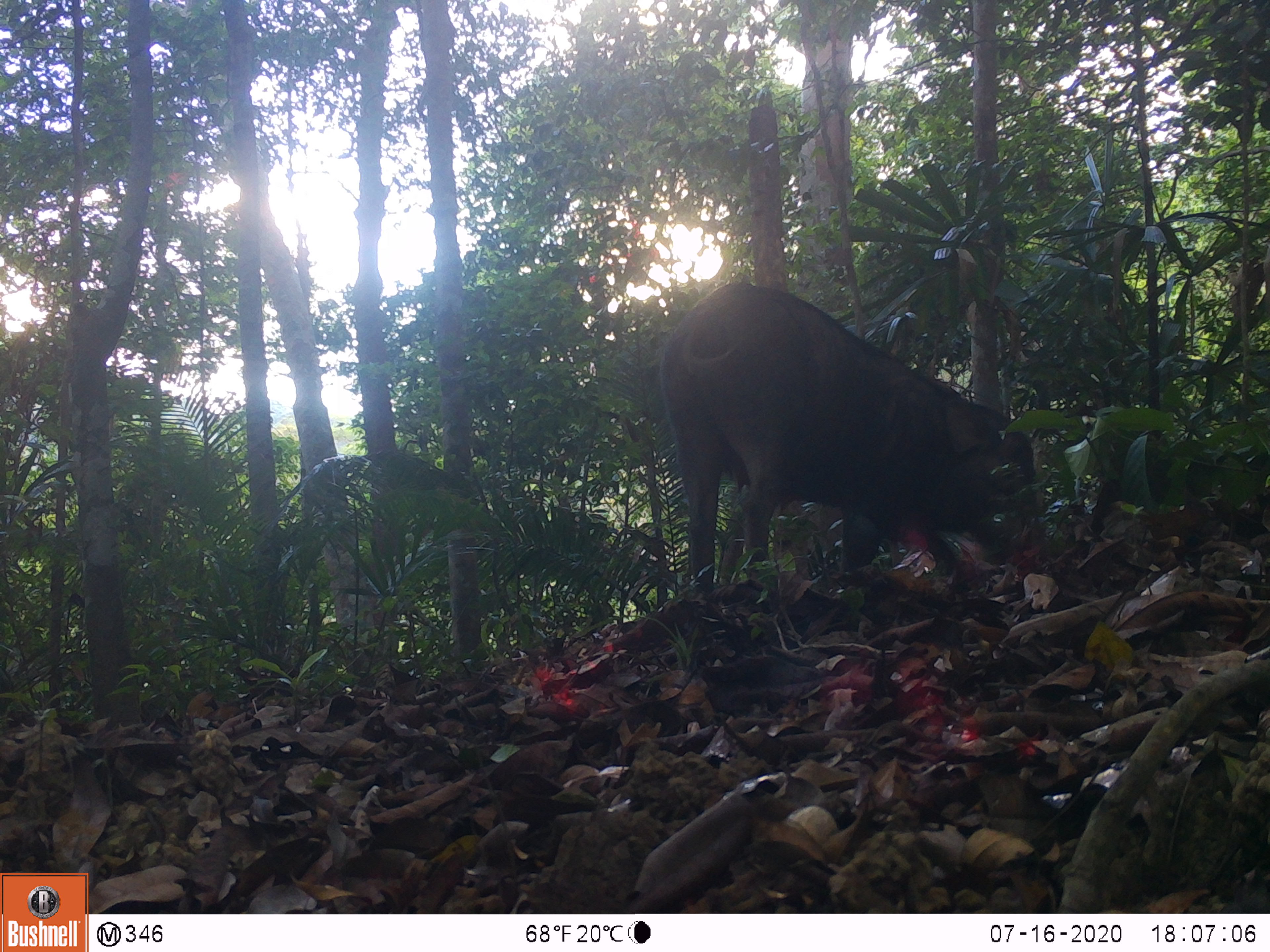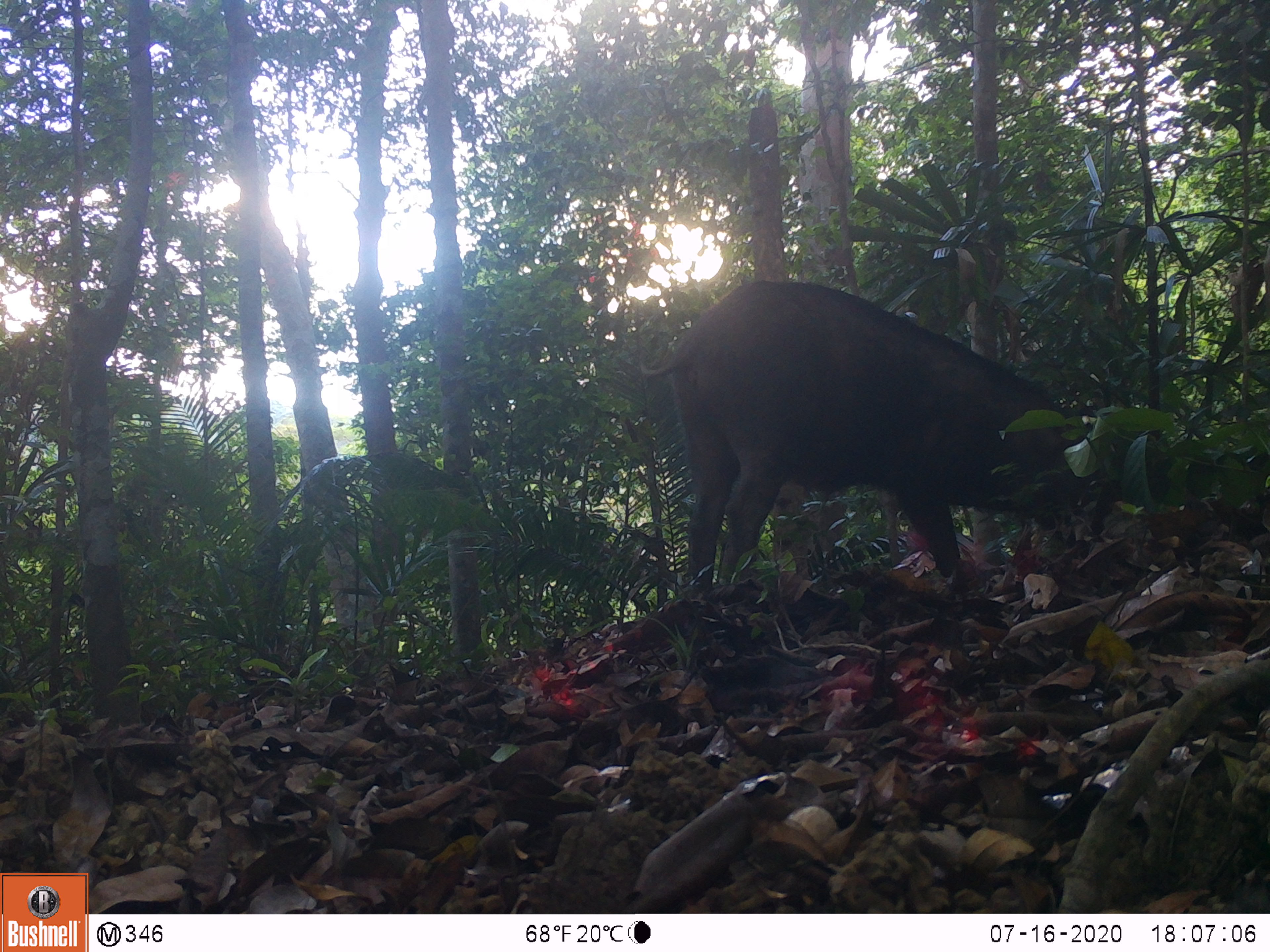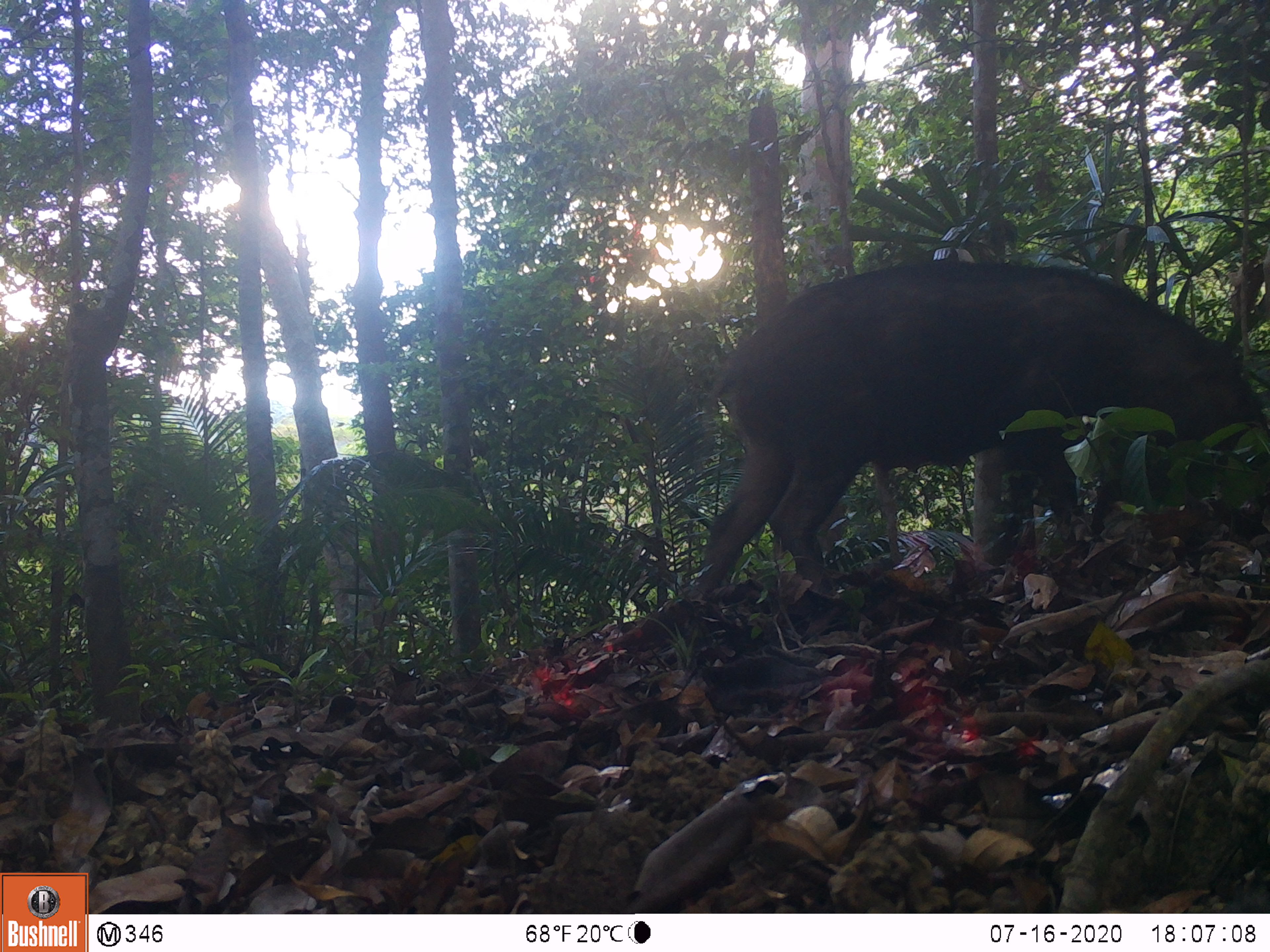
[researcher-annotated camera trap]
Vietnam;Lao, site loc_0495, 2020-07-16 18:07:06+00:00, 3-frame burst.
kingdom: Animalia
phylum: Chordata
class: Mammalia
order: Artiodactyla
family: Suidae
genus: Sus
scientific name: Sus scrofa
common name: eurasian wild pig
Eurasian wild pig (Sus scrofa). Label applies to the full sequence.